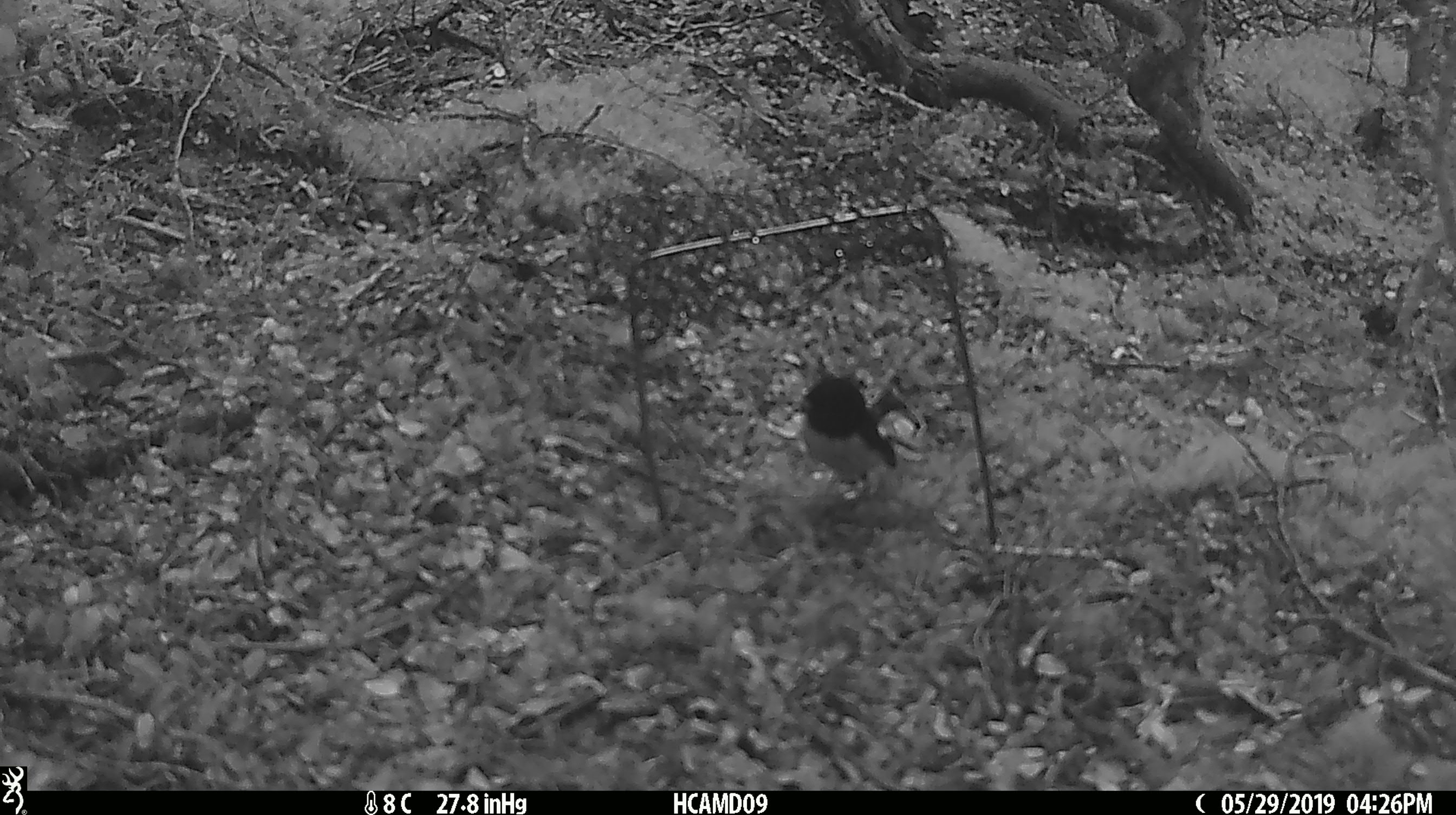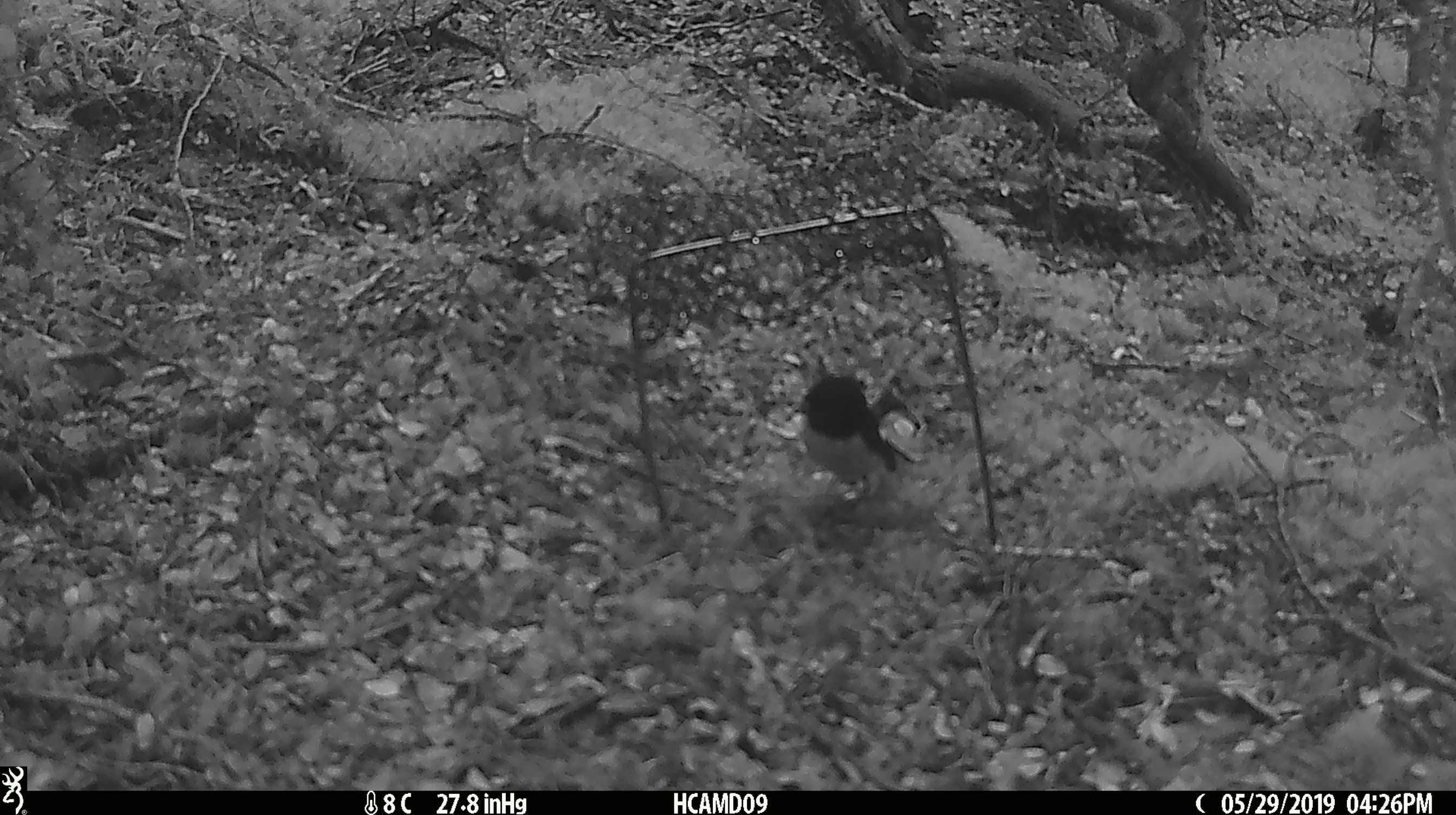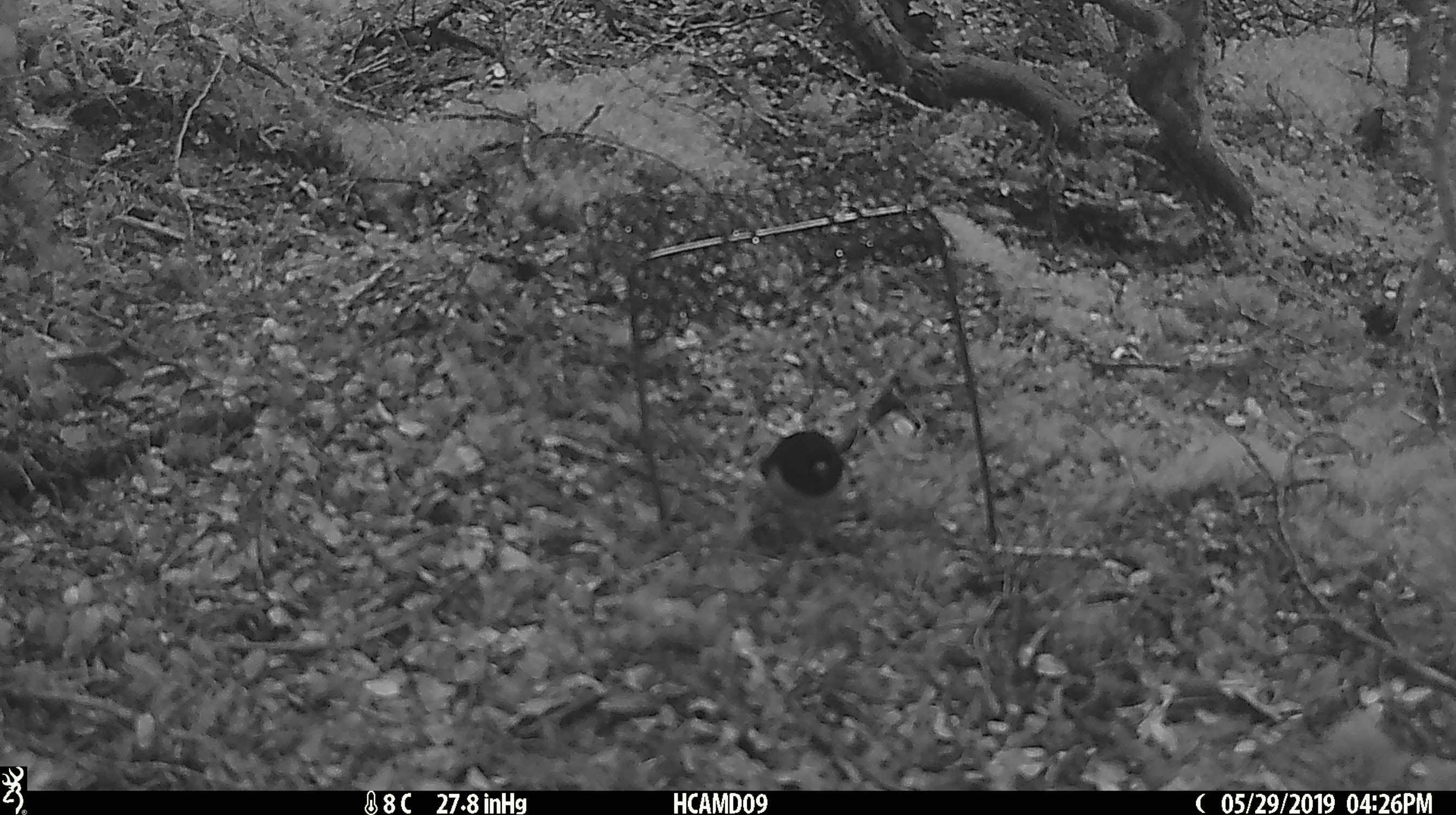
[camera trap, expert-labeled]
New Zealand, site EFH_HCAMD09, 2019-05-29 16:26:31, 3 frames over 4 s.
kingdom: Animalia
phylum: Chordata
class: Aves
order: Passeriformes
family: Petroicidae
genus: Petroica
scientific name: Petroica macrocephala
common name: tomtit